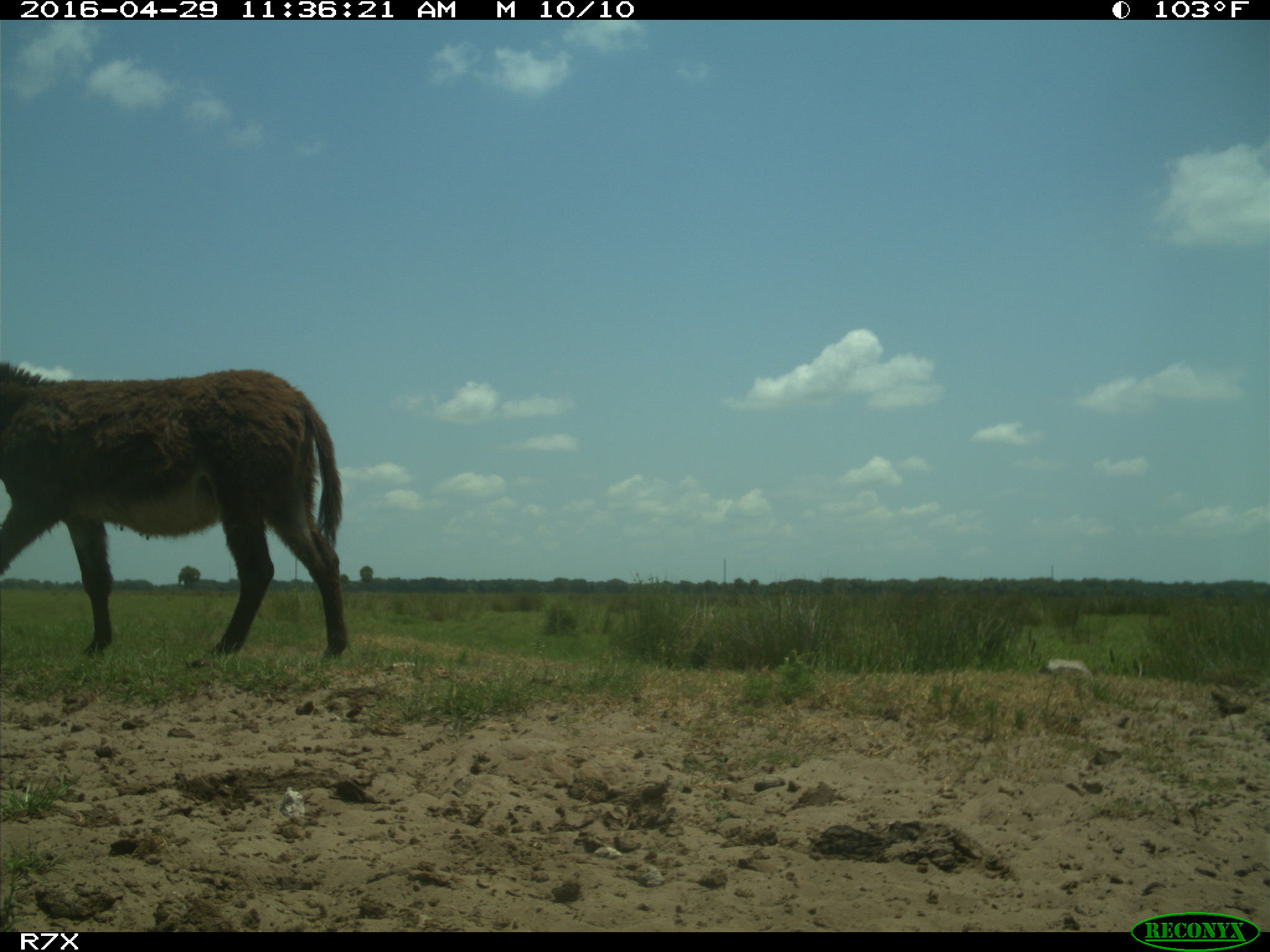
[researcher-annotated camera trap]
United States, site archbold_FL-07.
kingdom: Animalia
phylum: Chordata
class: Mammalia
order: Artiodactyla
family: Bovidae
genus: Bos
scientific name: Bos taurus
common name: domestic cow